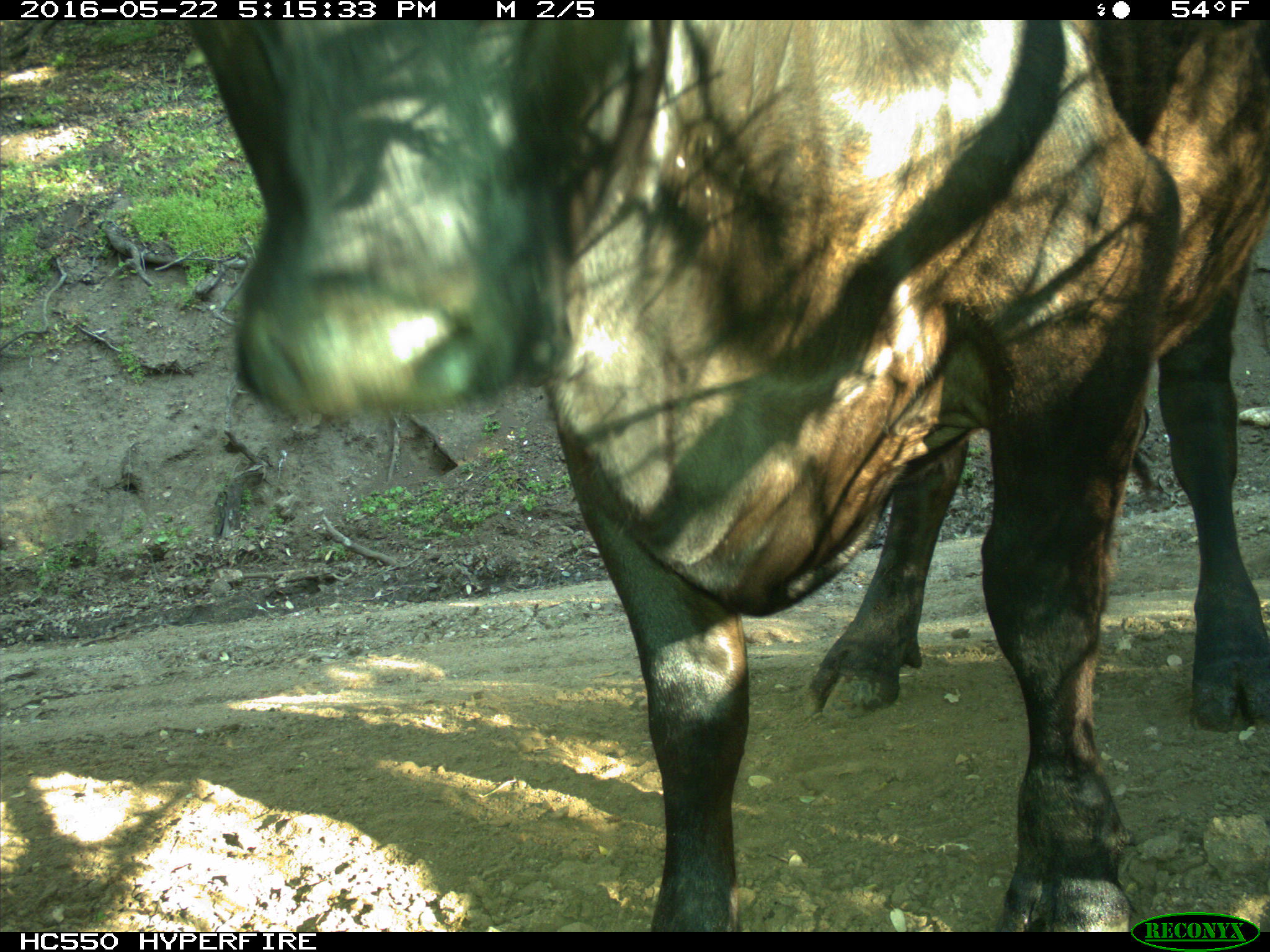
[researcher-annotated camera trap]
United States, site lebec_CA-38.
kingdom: Animalia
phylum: Chordata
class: Mammalia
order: Artiodactyla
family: Bovidae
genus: Bos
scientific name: Bos taurus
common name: domestic cow